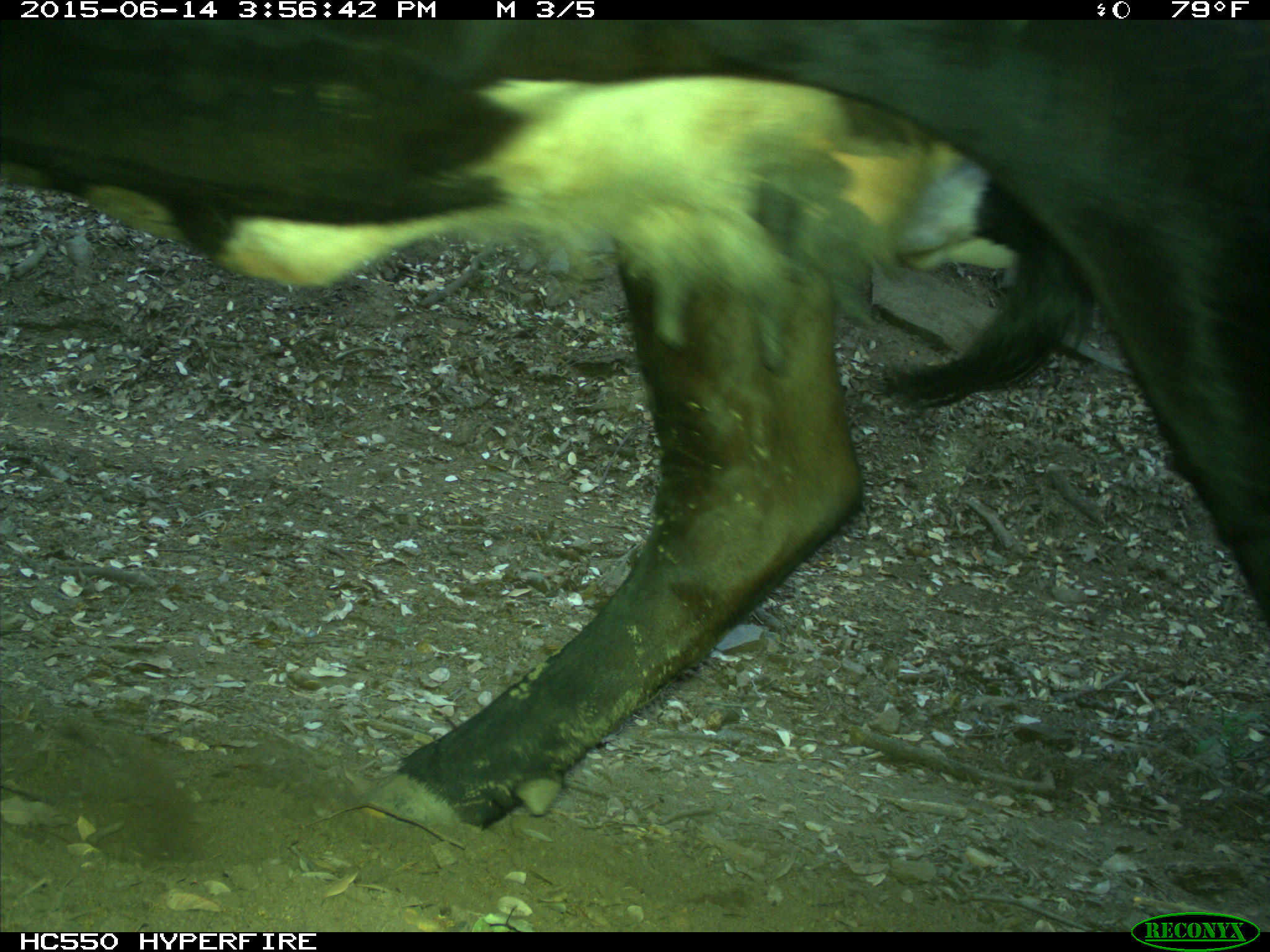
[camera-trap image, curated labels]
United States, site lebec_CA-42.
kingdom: Animalia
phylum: Chordata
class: Mammalia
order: Artiodactyla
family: Bovidae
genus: Bos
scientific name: Bos taurus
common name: domestic cow